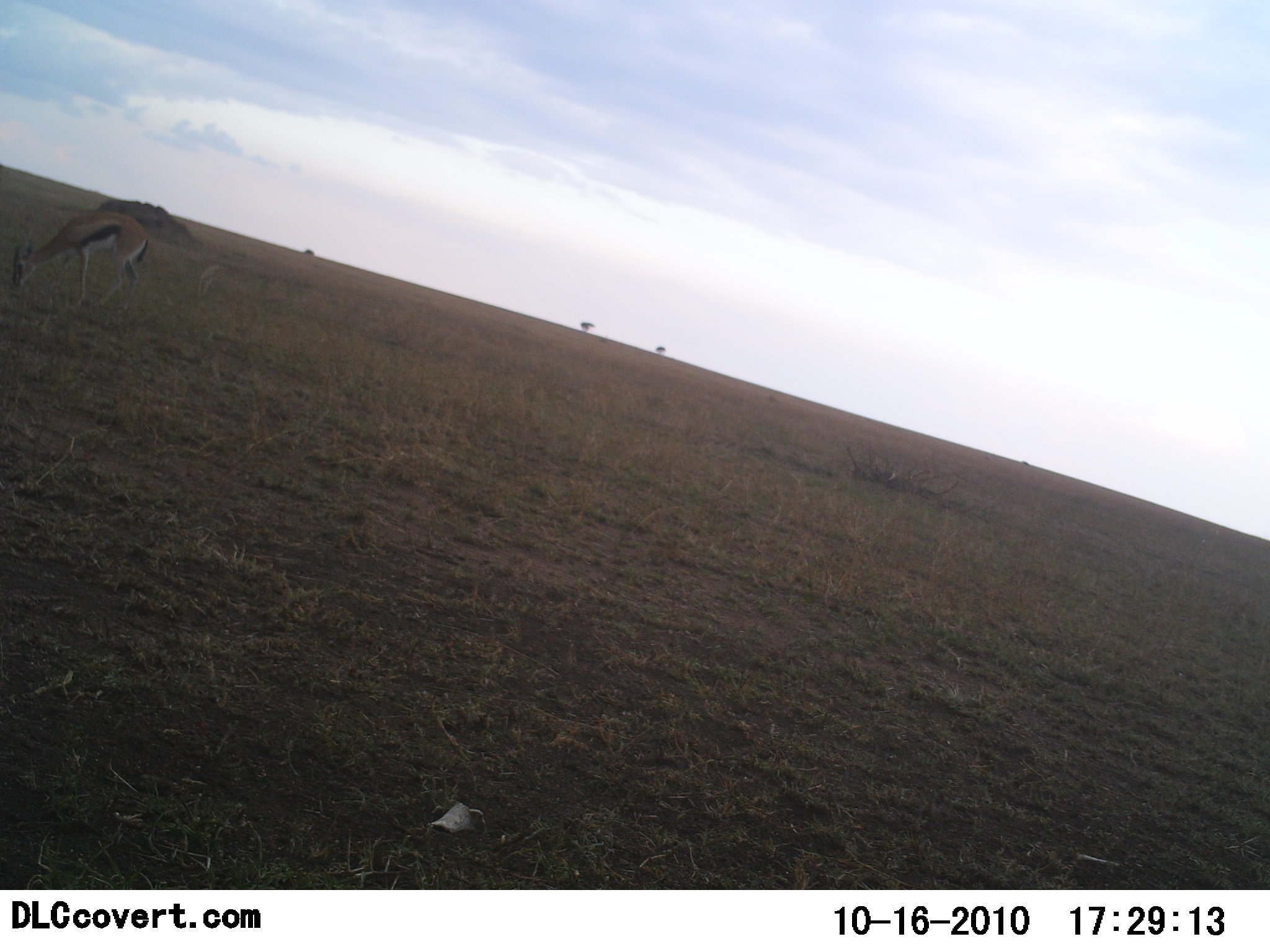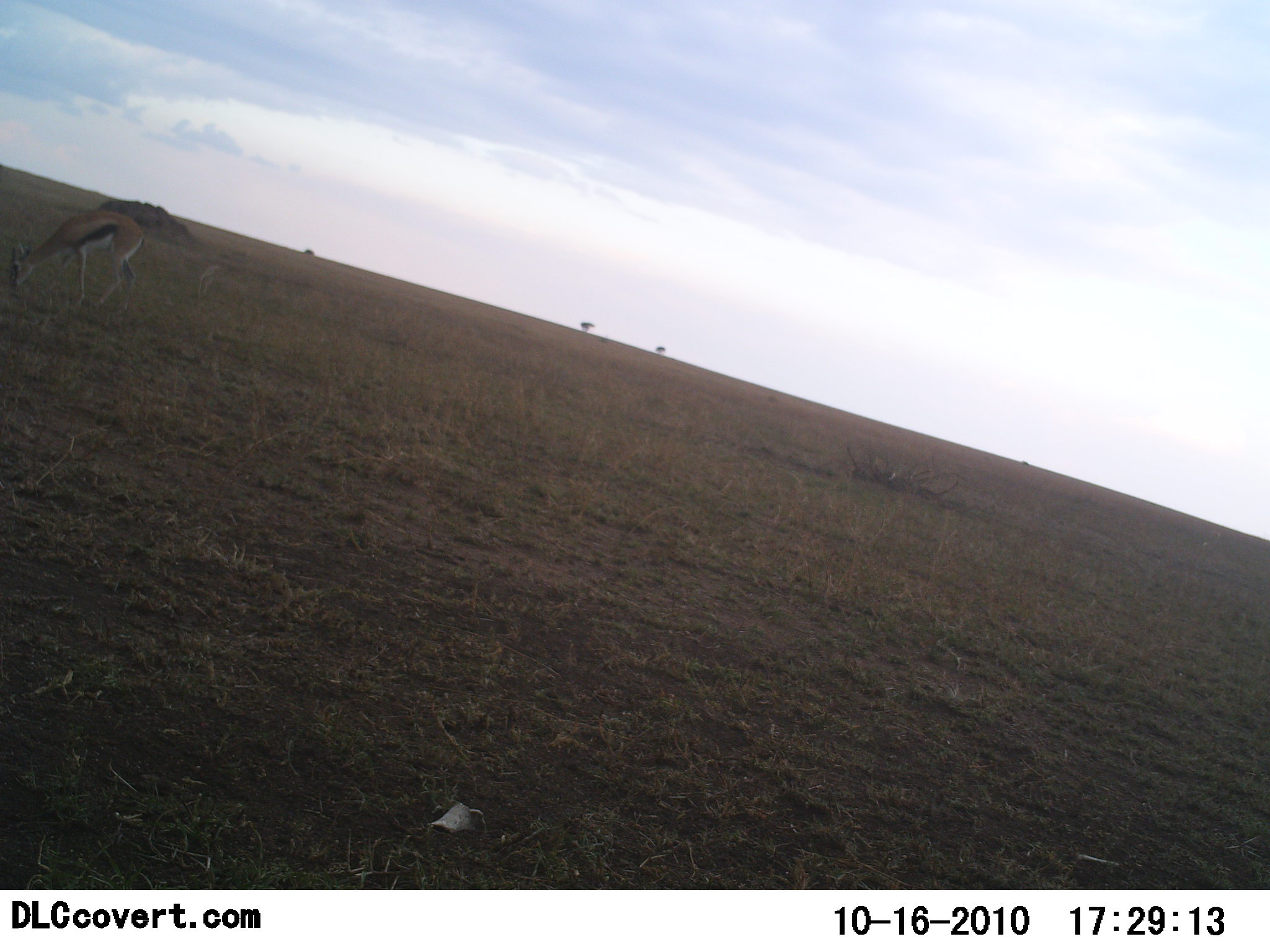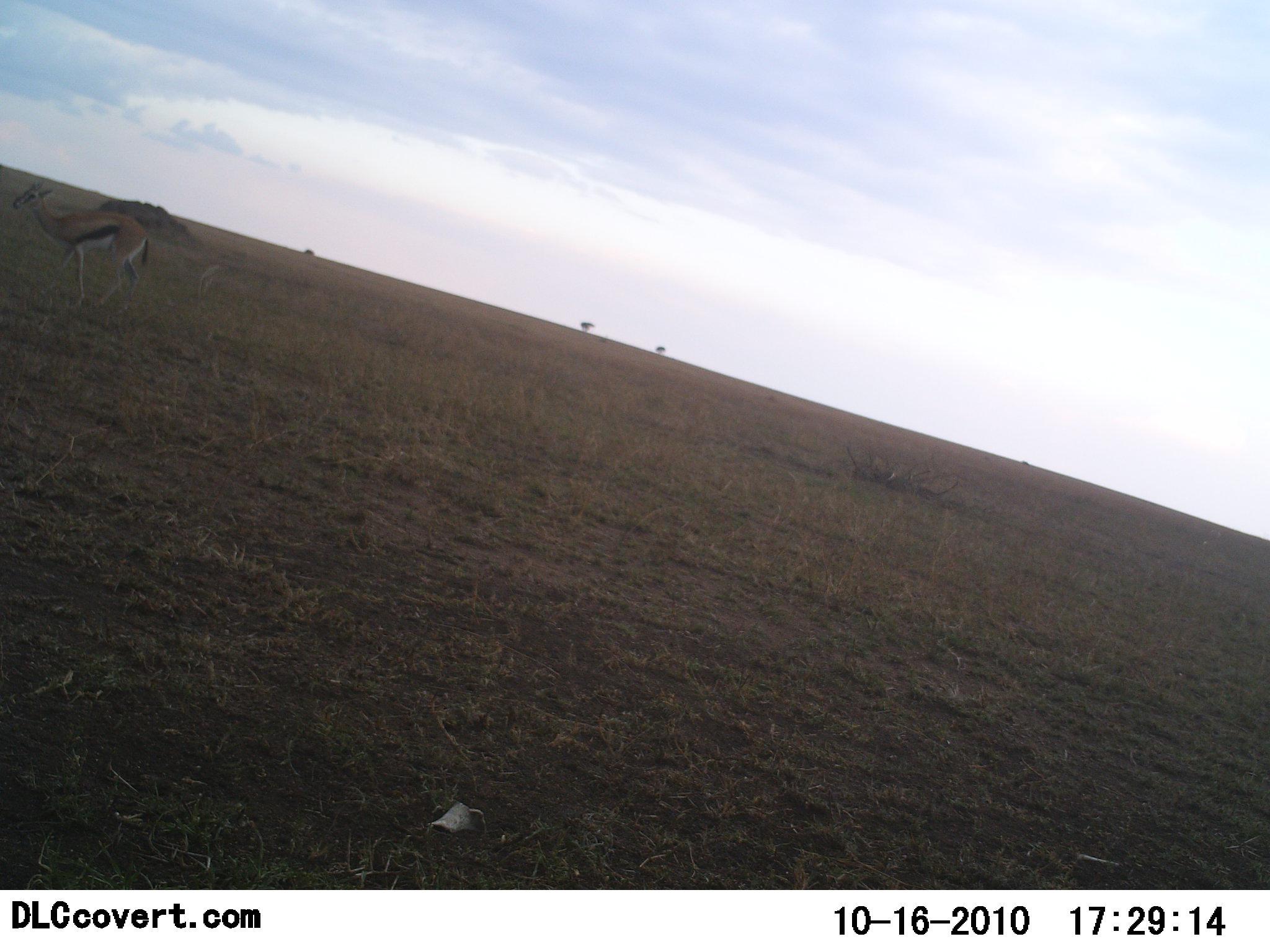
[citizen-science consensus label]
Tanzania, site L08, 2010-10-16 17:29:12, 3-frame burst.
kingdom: Animalia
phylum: Chordata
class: Mammalia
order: Artiodactyla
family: Bovidae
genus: Eudorcas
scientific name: Eudorcas thomsonii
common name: thomson's gazelle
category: gazellethomsons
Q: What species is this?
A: Gazellethomsons (thomson's gazelle) (Eudorcas thomsonii).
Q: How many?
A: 1.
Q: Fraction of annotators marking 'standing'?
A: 23%.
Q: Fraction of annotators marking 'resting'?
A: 0%.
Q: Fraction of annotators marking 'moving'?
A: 0%.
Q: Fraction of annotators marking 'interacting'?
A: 0%.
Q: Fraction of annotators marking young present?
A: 0%.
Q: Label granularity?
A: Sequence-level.